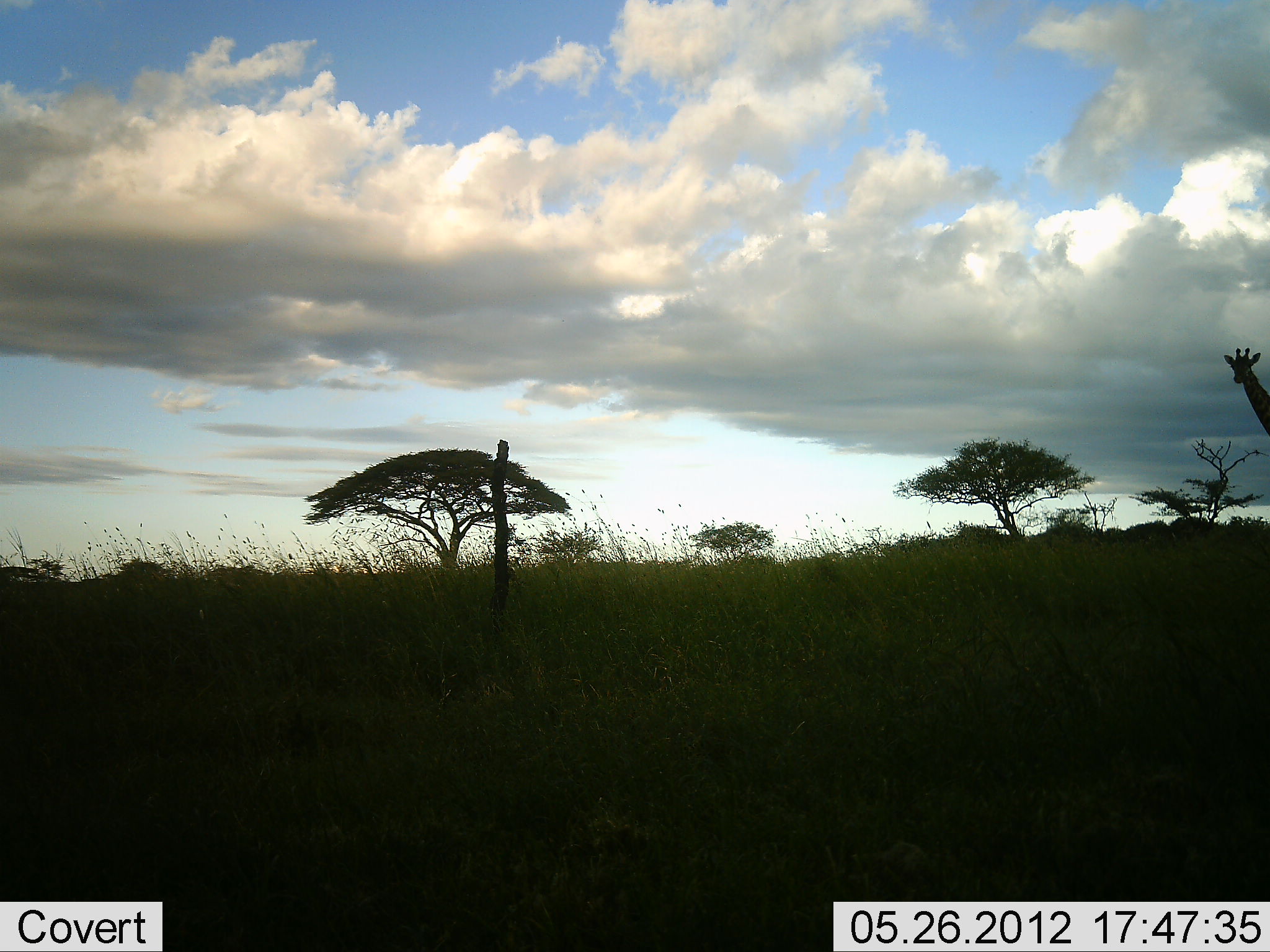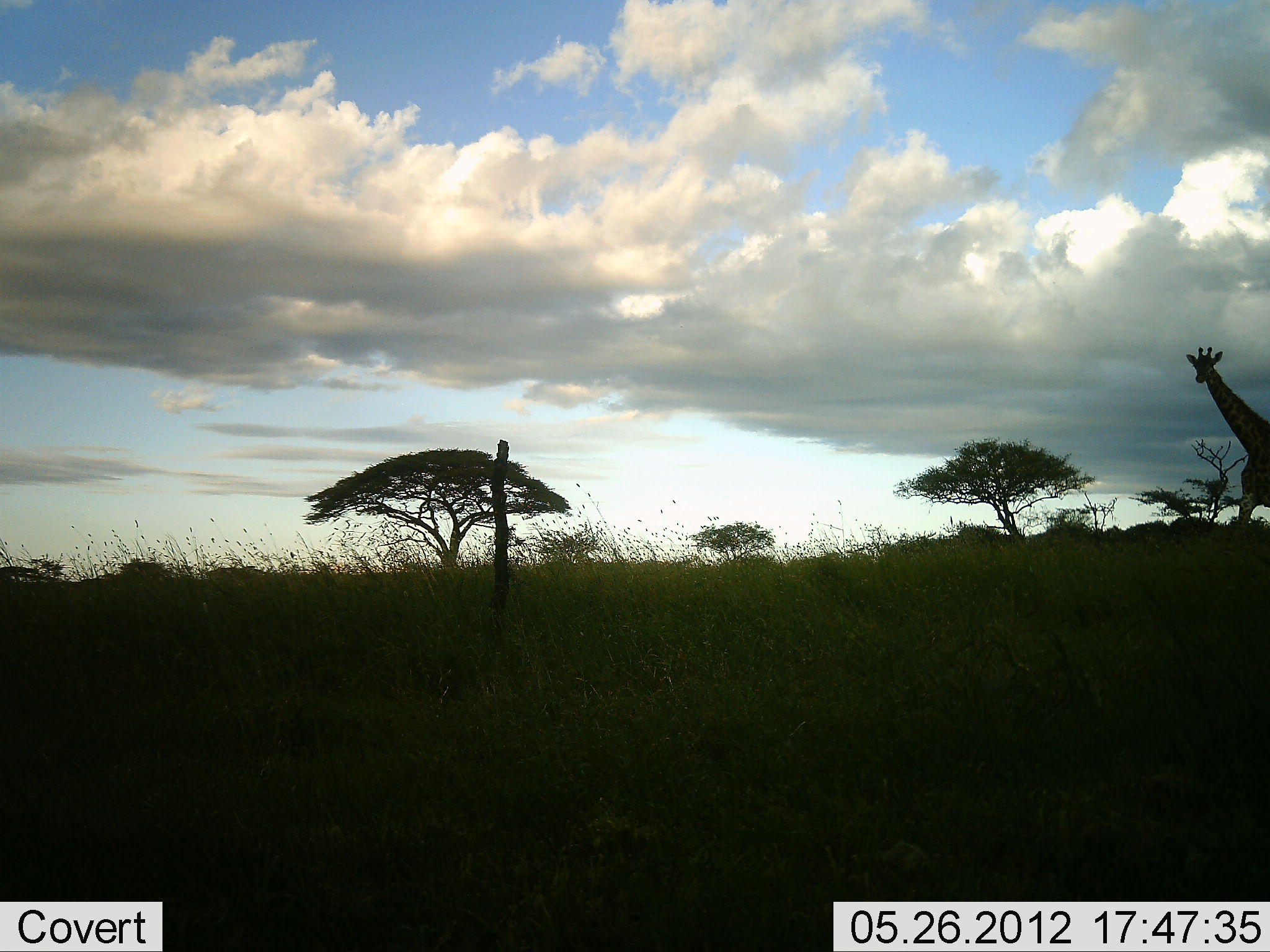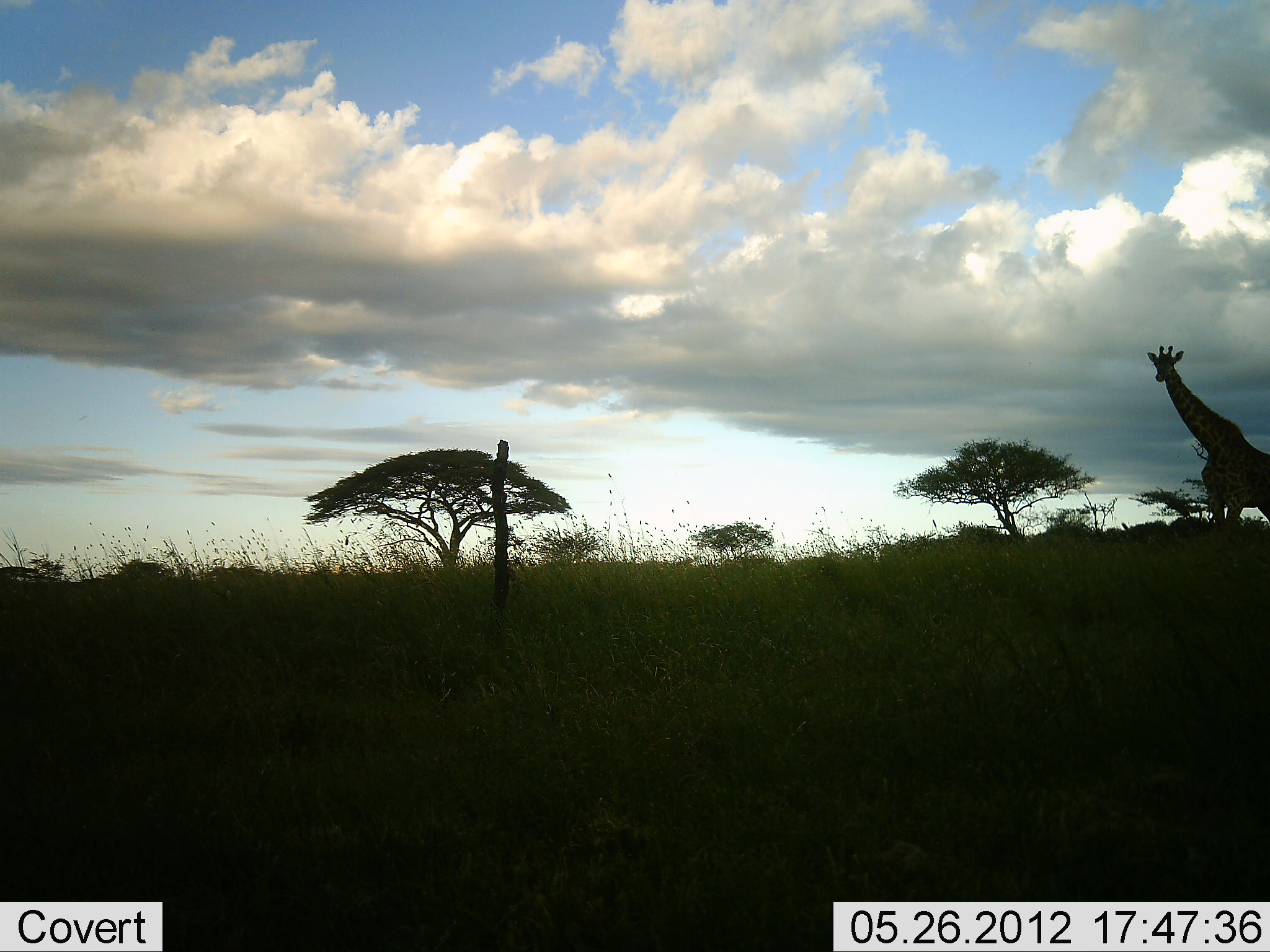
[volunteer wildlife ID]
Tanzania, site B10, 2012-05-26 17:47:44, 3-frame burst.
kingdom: Animalia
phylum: Chordata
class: Mammalia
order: Artiodactyla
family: Giraffidae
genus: Giraffa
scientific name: Giraffa camelopardalis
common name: giraffe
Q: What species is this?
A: Giraffe (Giraffa camelopardalis).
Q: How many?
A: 1.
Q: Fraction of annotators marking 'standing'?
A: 10%.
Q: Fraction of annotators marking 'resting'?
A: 0%.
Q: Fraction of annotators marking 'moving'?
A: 100%.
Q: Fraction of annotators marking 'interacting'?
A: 0%.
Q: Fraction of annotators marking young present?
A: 0%.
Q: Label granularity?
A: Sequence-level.